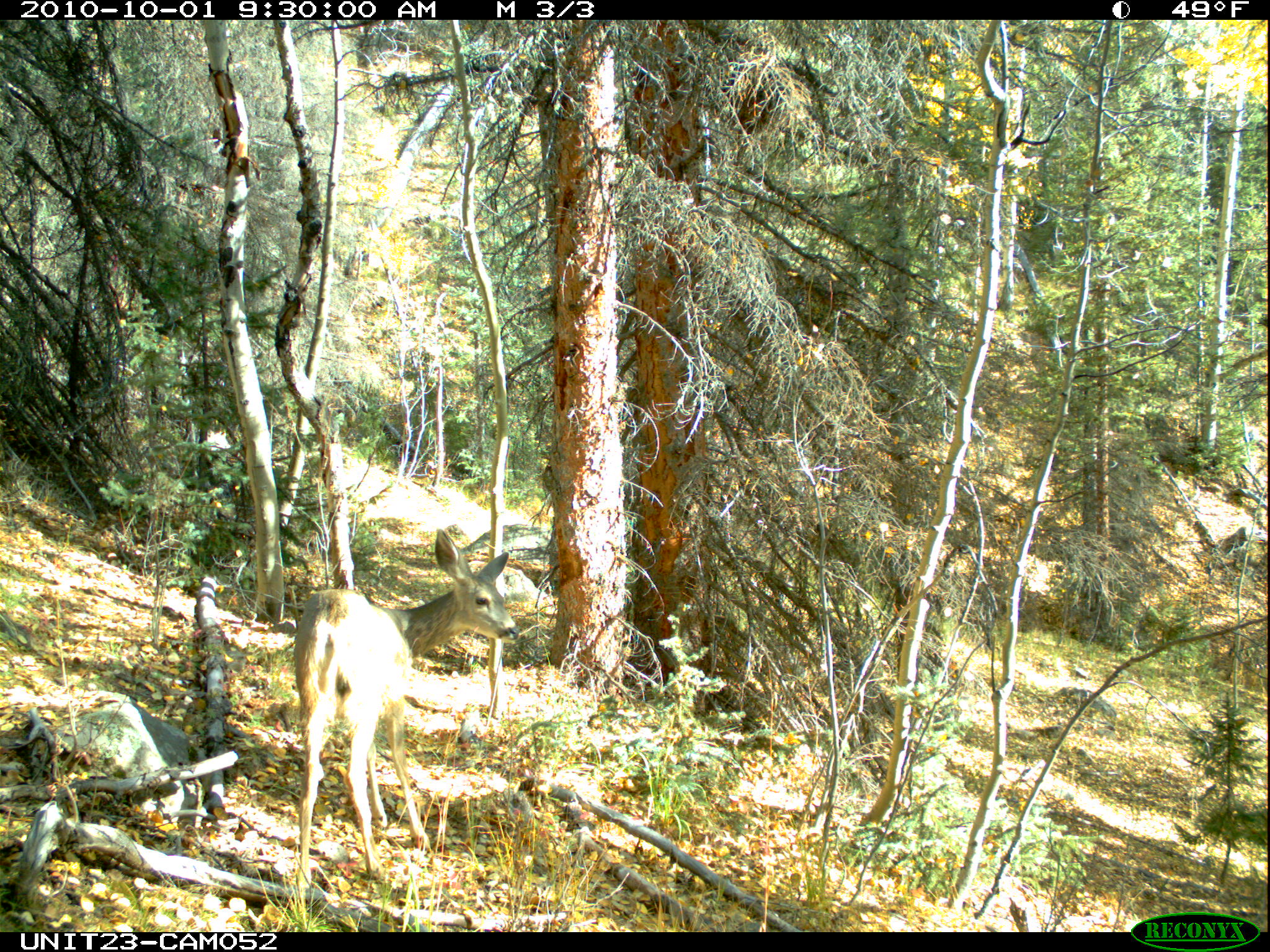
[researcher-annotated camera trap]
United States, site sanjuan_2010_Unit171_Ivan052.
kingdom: Animalia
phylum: Chordata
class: Mammalia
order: Artiodactyla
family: Cervidae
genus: Odocoileus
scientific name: Odocoileus hemionus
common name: mule deer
Odocoileus hemionus (mule deer).